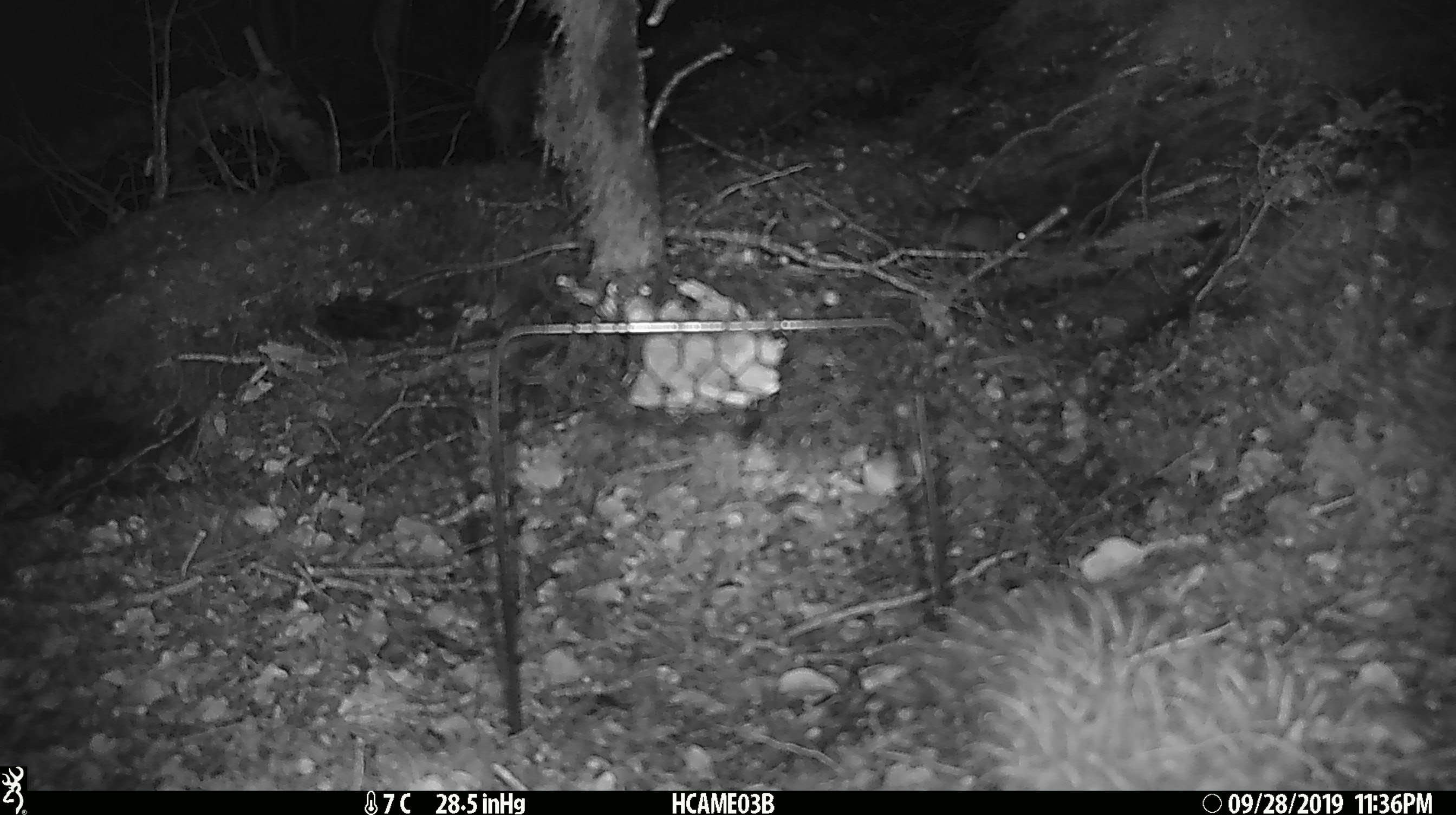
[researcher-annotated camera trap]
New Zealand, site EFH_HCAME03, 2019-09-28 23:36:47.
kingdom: Animalia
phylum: Chordata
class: Mammalia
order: Rodentia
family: Muridae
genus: Mus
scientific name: Mus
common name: mouse